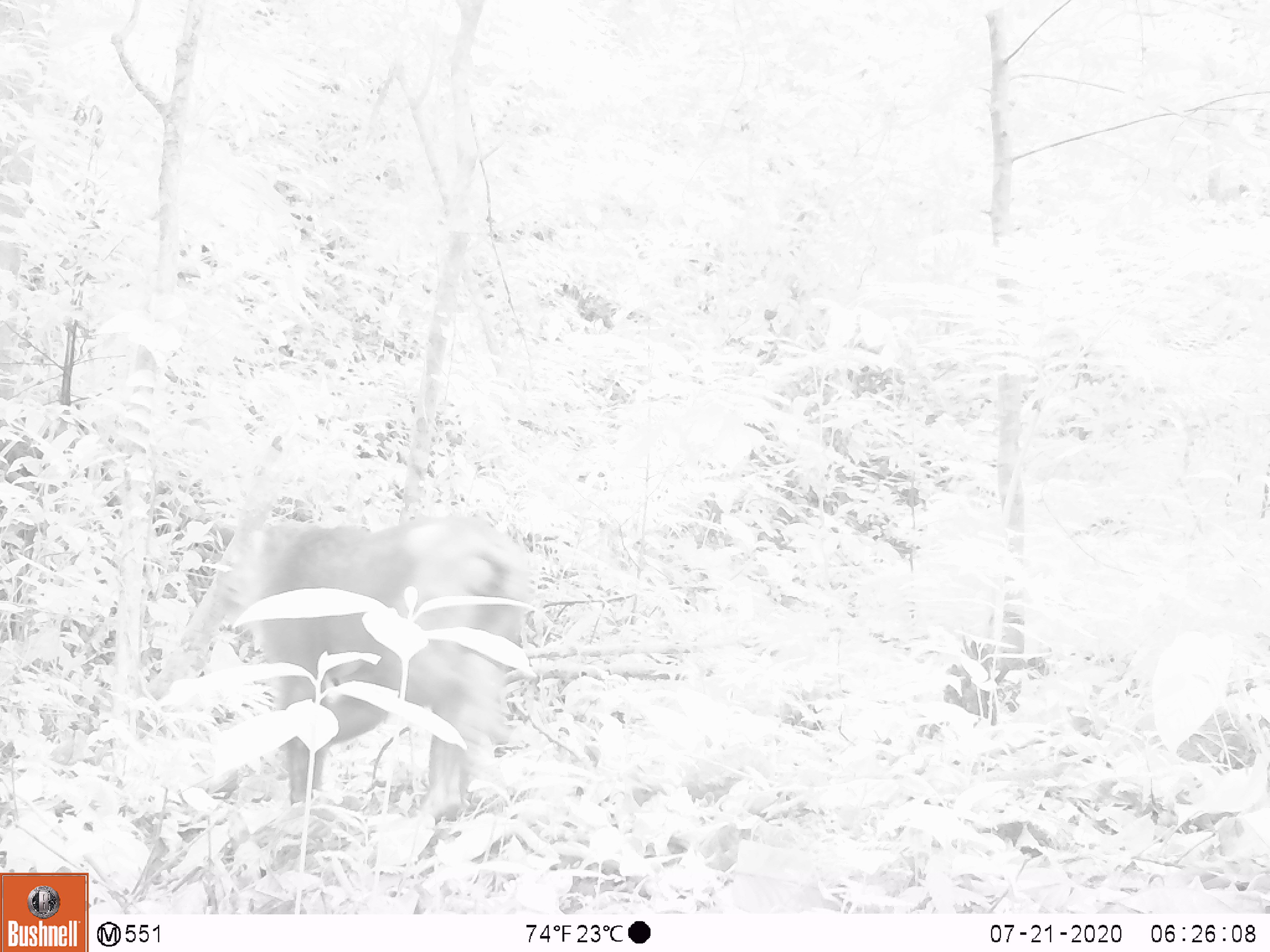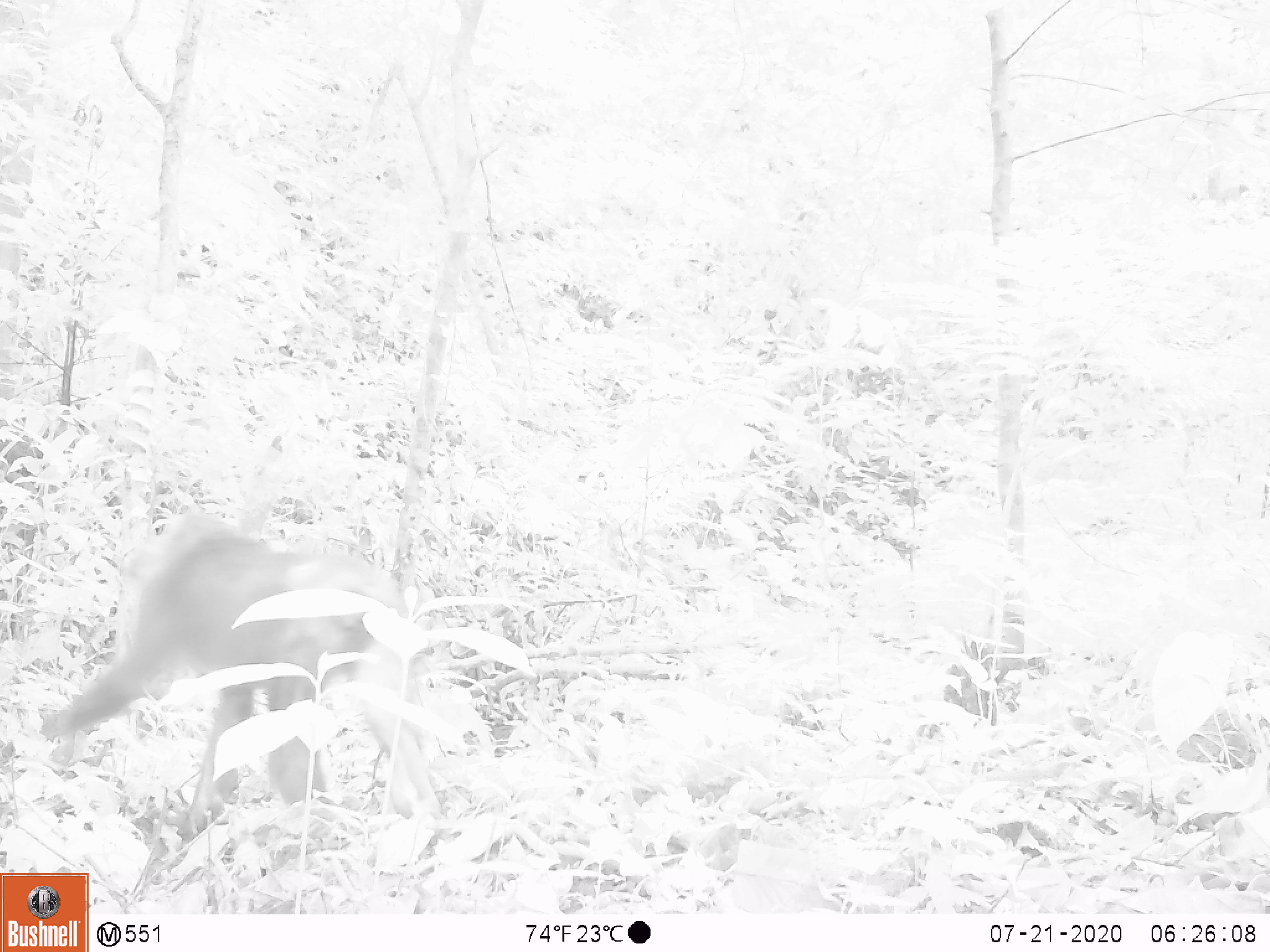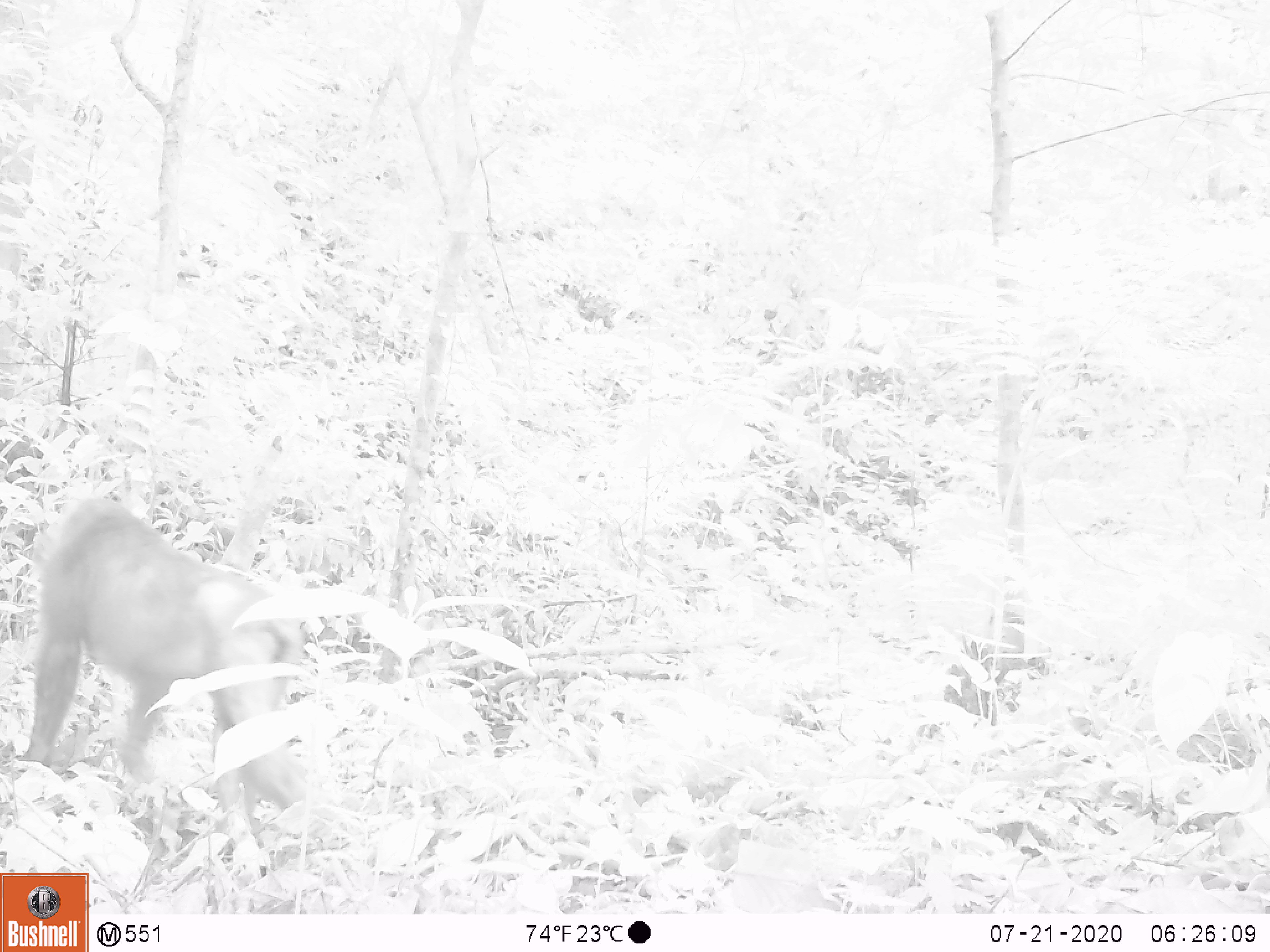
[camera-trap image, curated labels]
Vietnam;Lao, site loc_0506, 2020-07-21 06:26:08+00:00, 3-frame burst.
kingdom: Animalia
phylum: Chordata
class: Mammalia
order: Primates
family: Cercopithecidae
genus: Macaca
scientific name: Macaca arctoides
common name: stump-tailed macaque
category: stump tailed macaque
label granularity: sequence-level